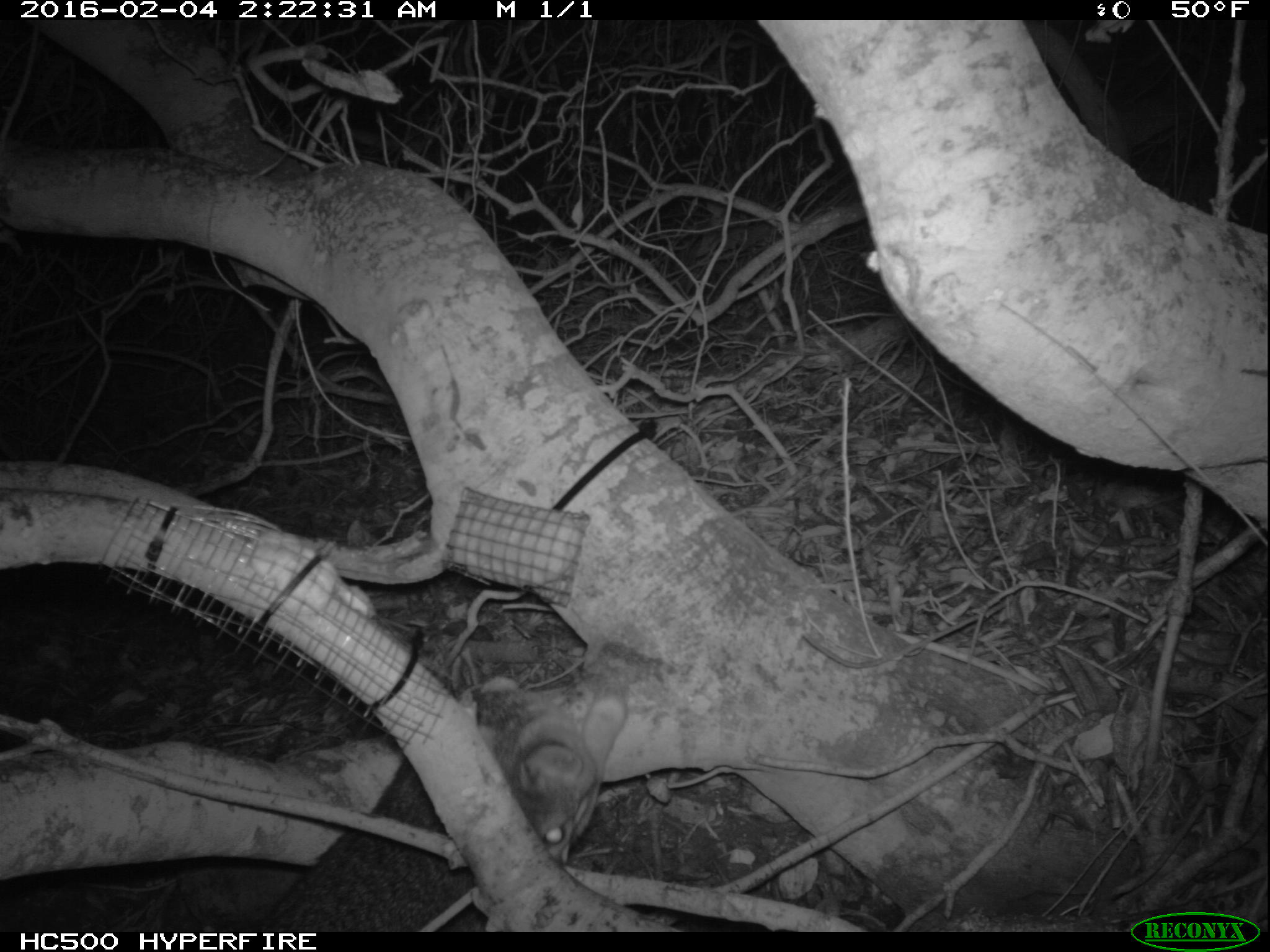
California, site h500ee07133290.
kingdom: Animalia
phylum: Chordata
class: Mammalia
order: Carnivora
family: Canidae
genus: Urocyon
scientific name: Urocyon littoralis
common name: island fox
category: fox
Fox (island fox) (Urocyon littoralis).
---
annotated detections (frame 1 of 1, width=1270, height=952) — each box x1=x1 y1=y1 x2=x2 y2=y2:
fox: x1=248 y1=689 x2=627 y2=932